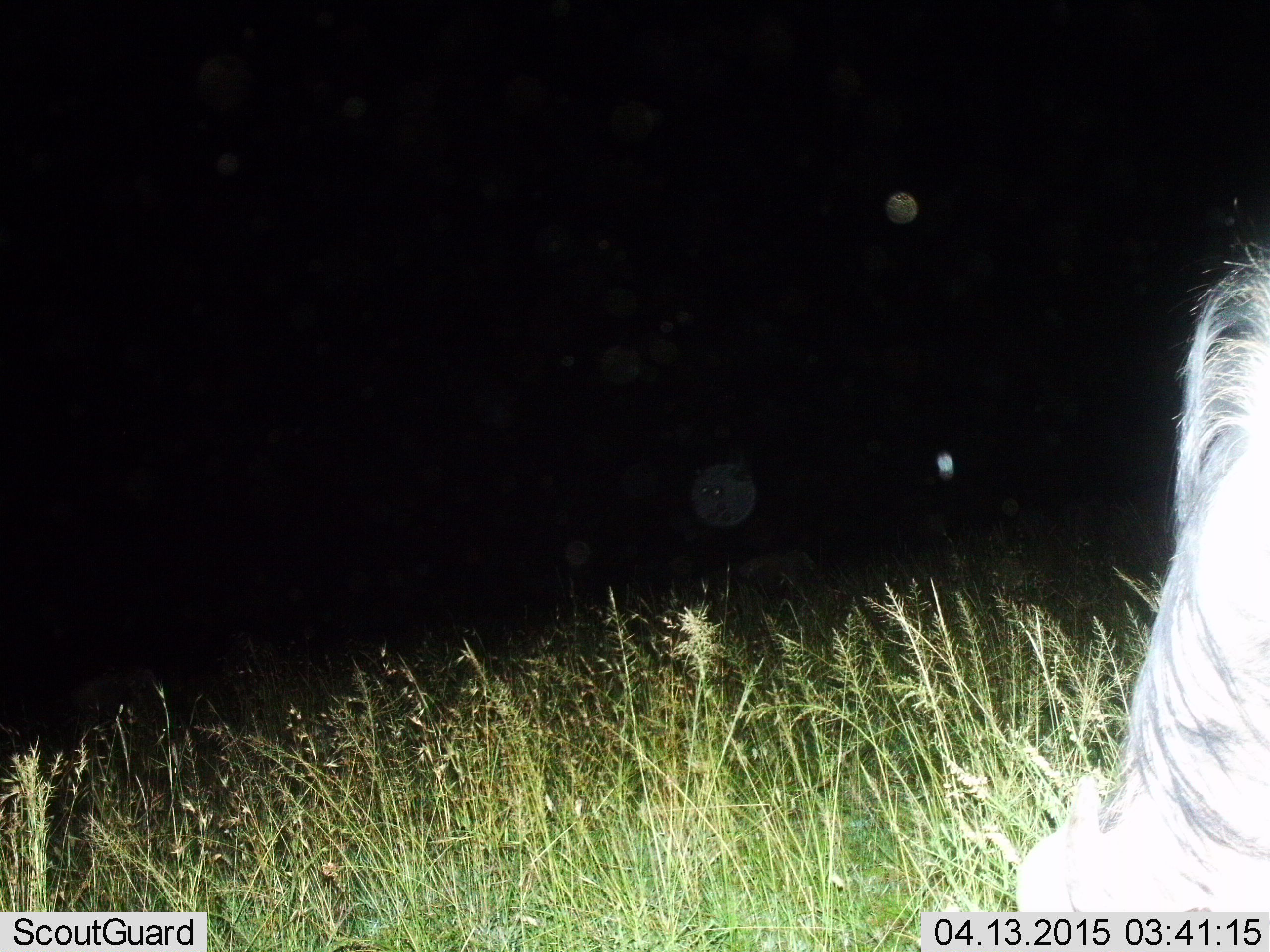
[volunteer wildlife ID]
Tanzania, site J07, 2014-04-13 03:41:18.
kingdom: Animalia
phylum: Chordata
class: Mammalia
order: Carnivora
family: Hyaenidae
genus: Hyaena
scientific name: Hyaena hyaena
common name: striped hyena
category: hyenastriped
Hyenastriped (striped hyena) (Hyaena hyaena), count 1. Behavior (volunteer vote fractions): standing 67%, resting 0%, moving 0%, interacting 33%. Young present (vote fraction): 0%. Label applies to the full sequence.